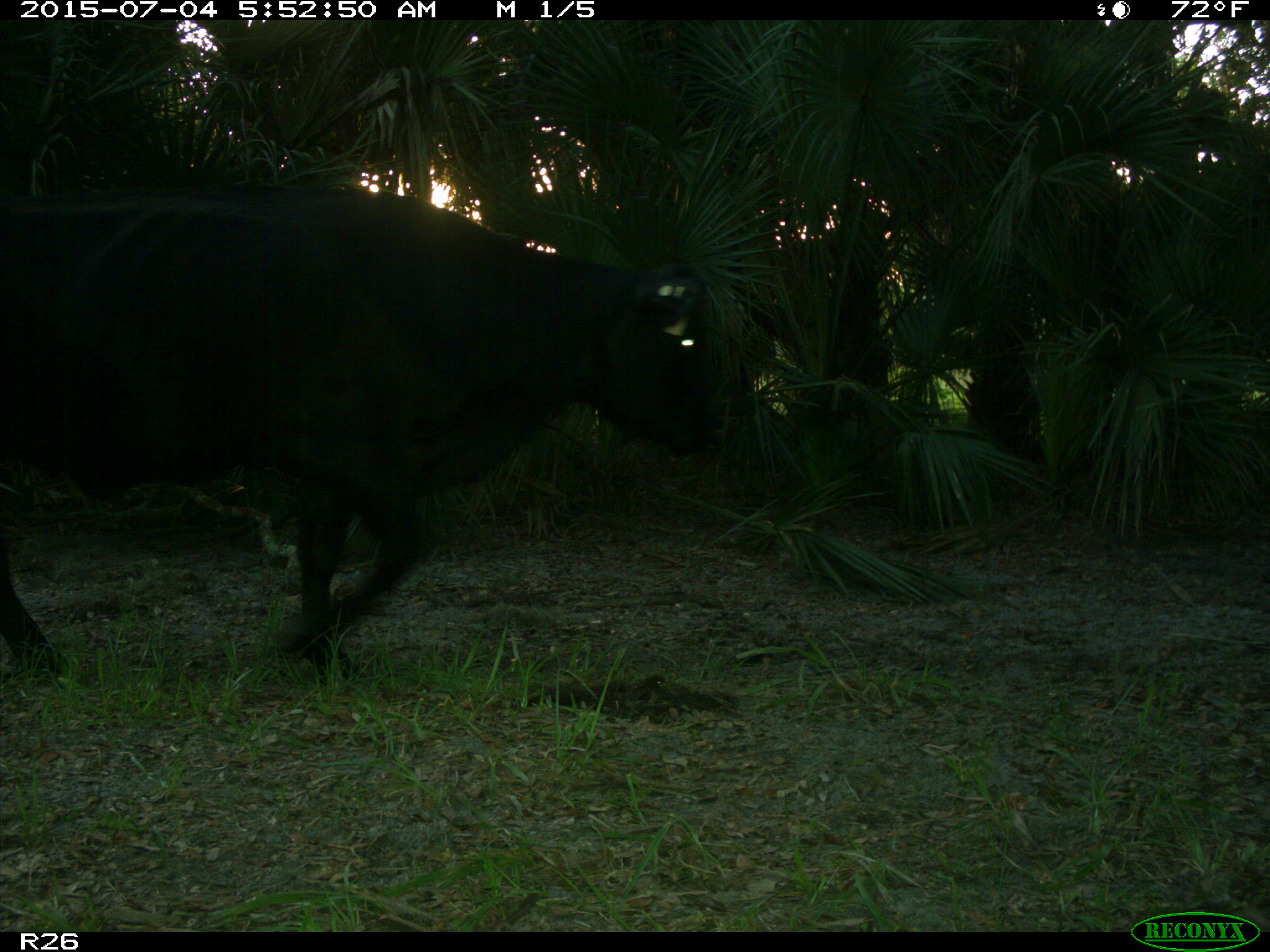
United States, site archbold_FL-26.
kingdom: Animalia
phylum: Chordata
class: Mammalia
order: Artiodactyla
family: Bovidae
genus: Bos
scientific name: Bos taurus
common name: domestic cow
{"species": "Bos taurus (domestic cow)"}